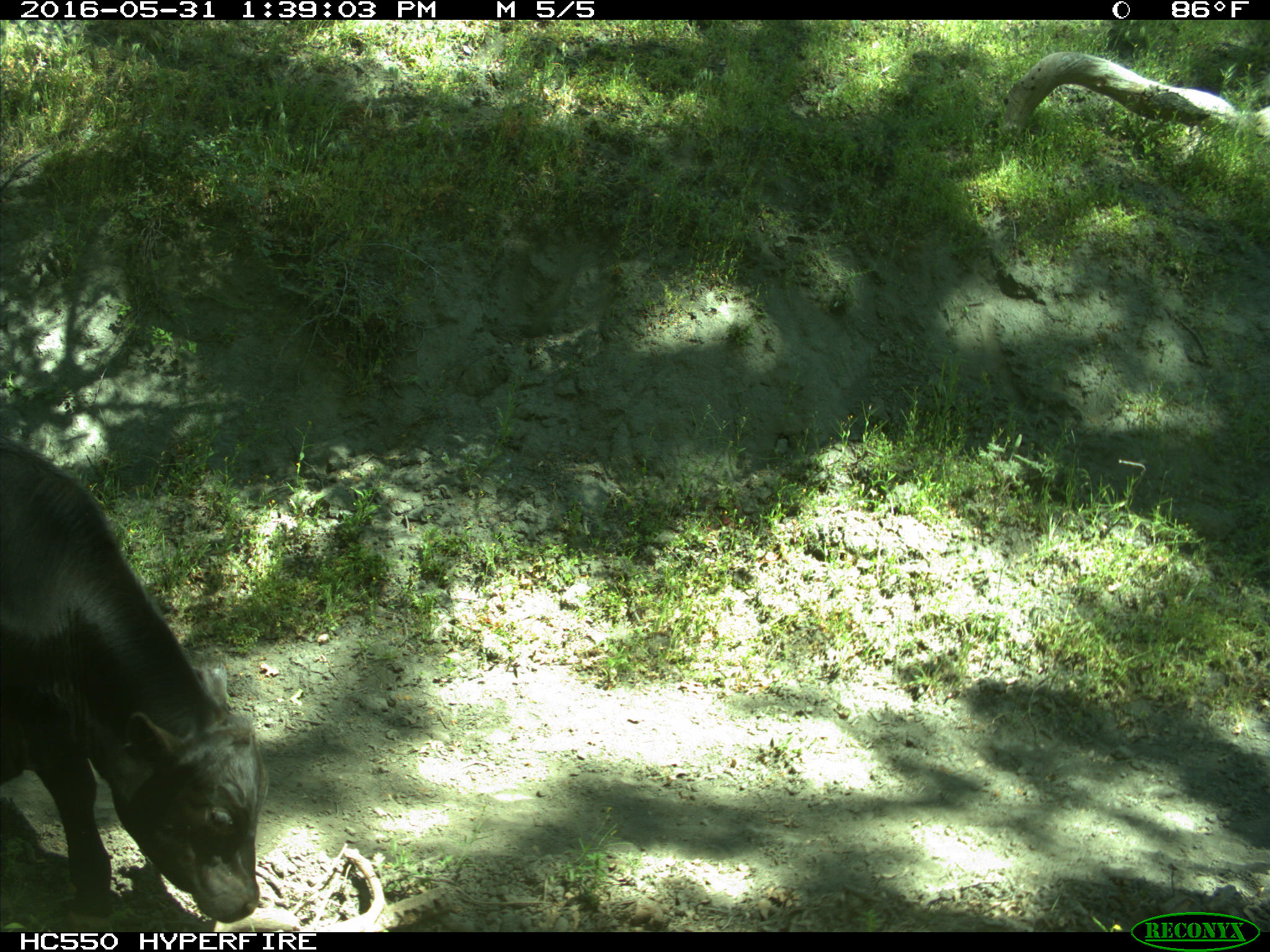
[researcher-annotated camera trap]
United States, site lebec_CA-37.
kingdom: Animalia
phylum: Chordata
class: Mammalia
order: Artiodactyla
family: Bovidae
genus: Bos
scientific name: Bos taurus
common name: domestic cow